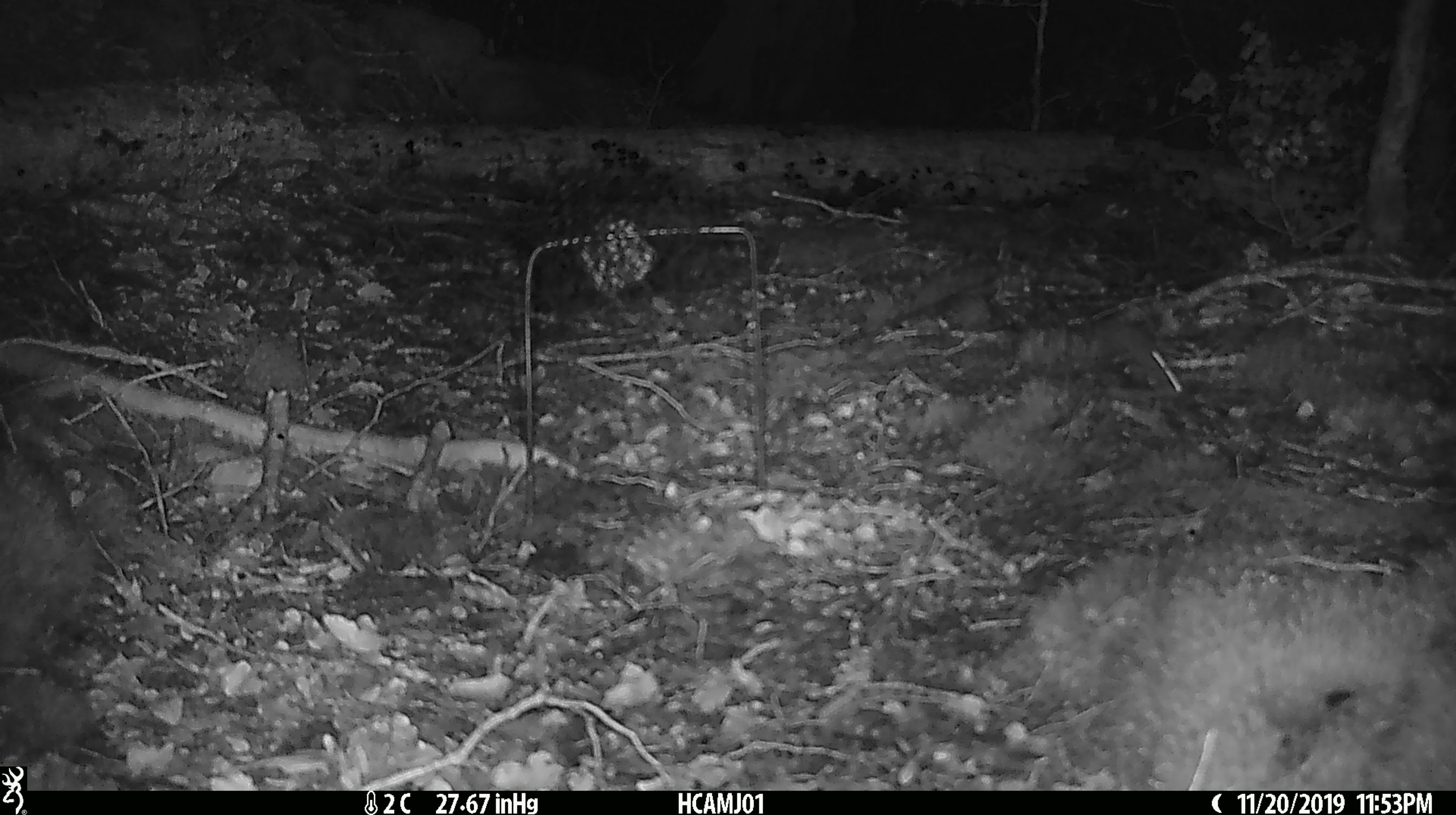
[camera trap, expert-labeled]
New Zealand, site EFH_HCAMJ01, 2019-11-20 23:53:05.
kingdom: Animalia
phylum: Chordata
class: Mammalia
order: Rodentia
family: Muridae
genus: Mus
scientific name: Mus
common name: mouse